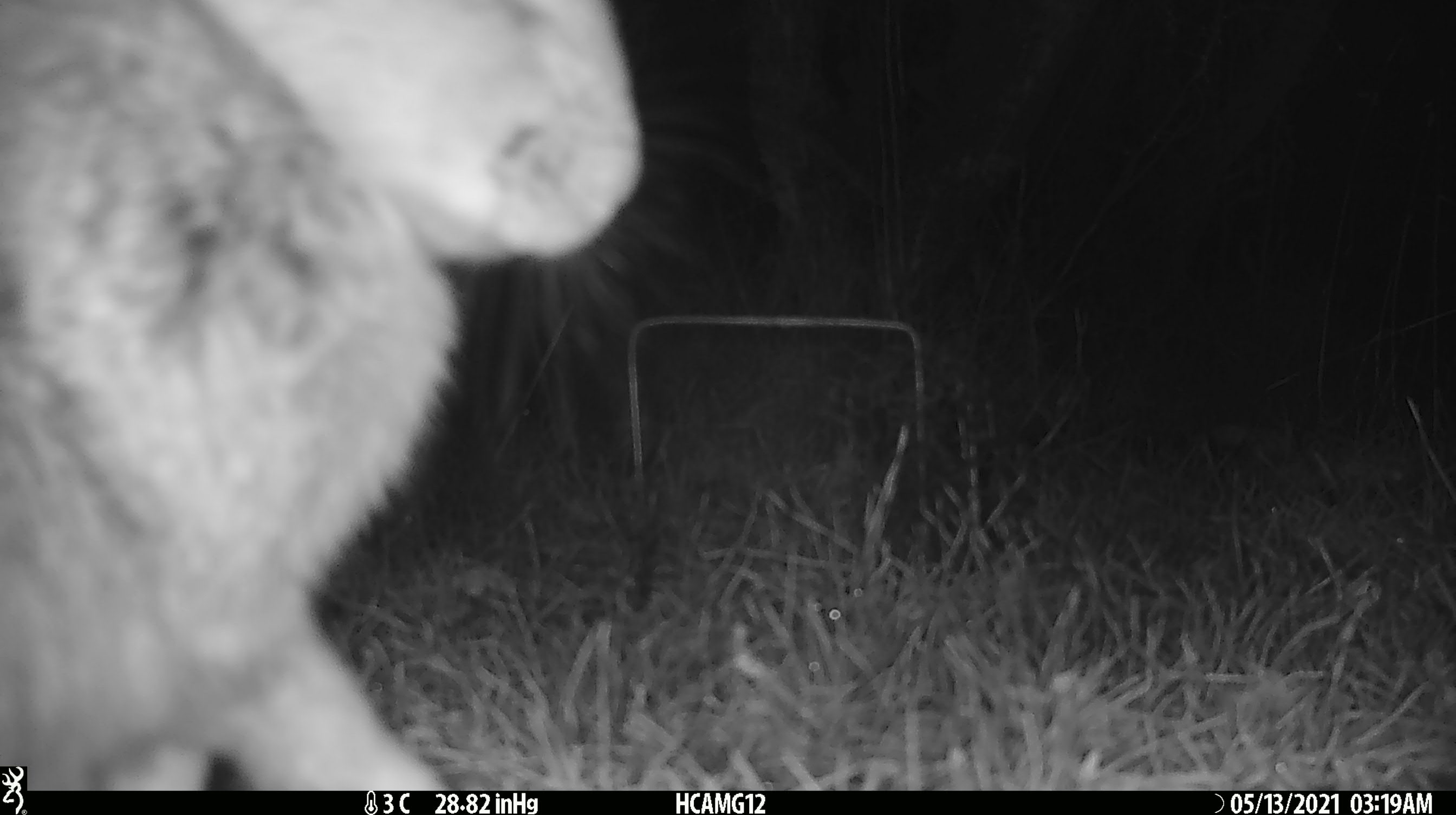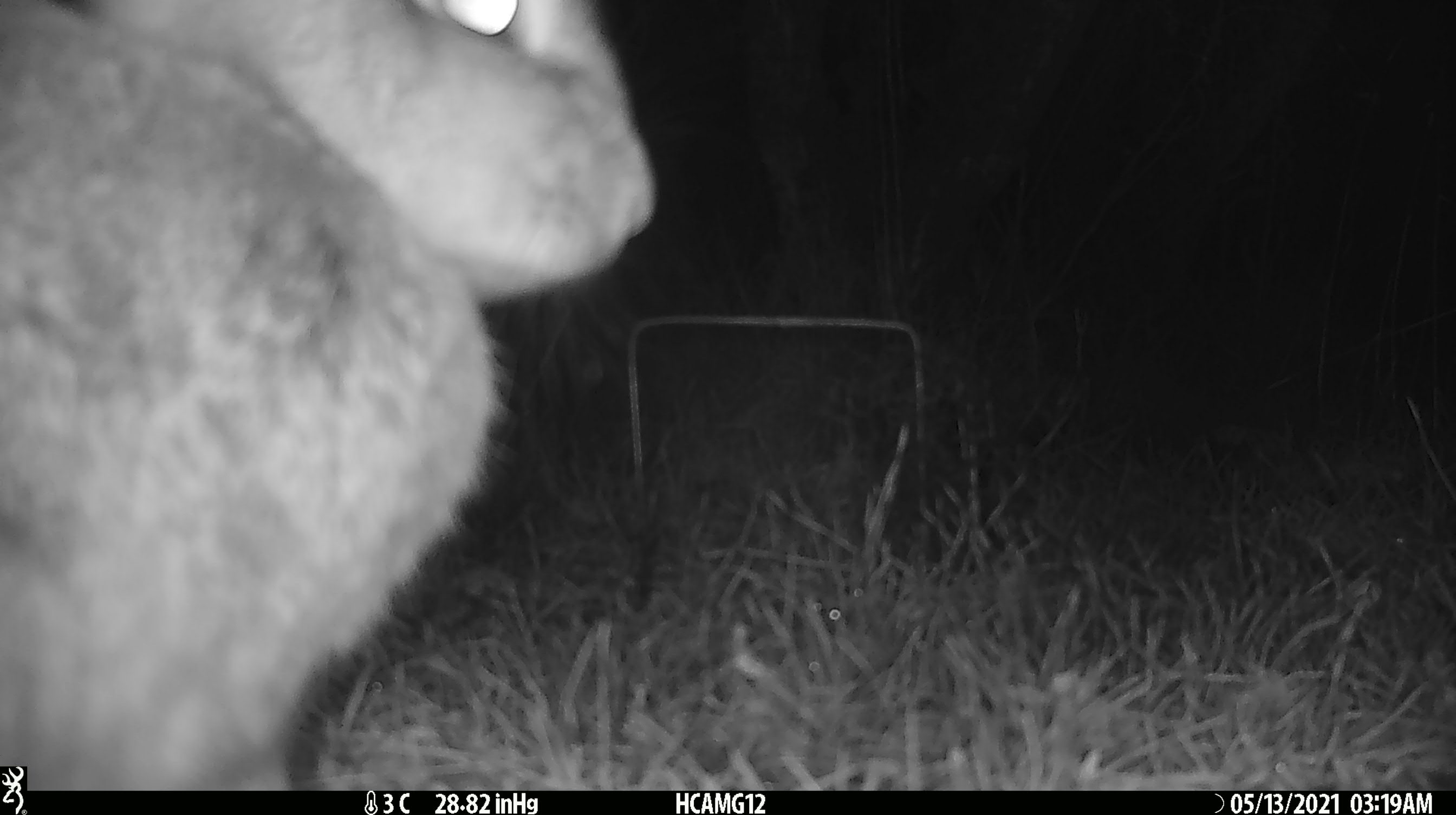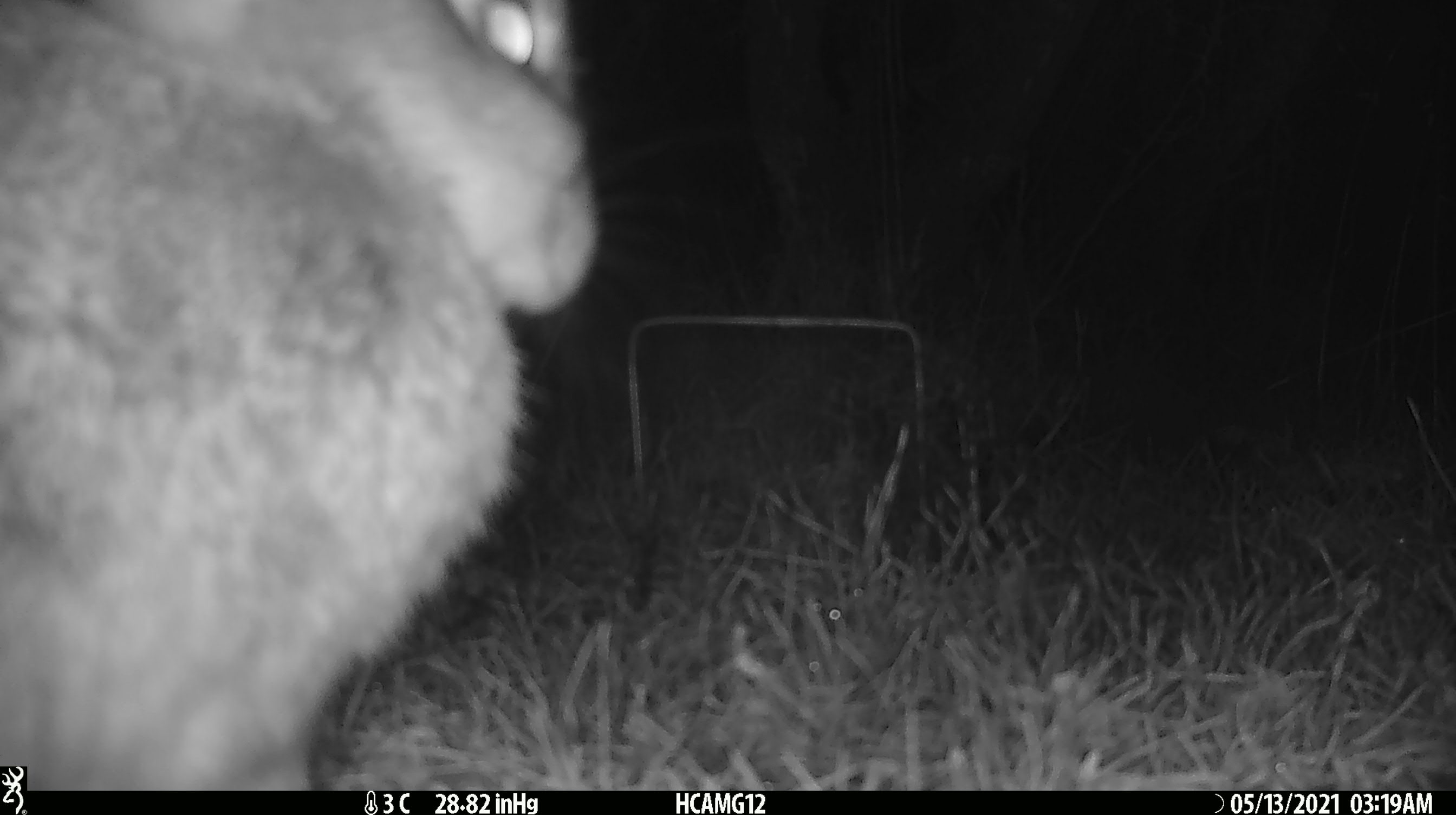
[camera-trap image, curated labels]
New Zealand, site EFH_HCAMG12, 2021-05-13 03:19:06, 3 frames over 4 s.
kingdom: Animalia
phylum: Chordata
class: Mammalia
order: Lagomorpha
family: Leporidae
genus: Oryctolagus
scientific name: Oryctolagus cuniculus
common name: european rabbit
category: rabbit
Rabbit (european rabbit) (Oryctolagus cuniculus).